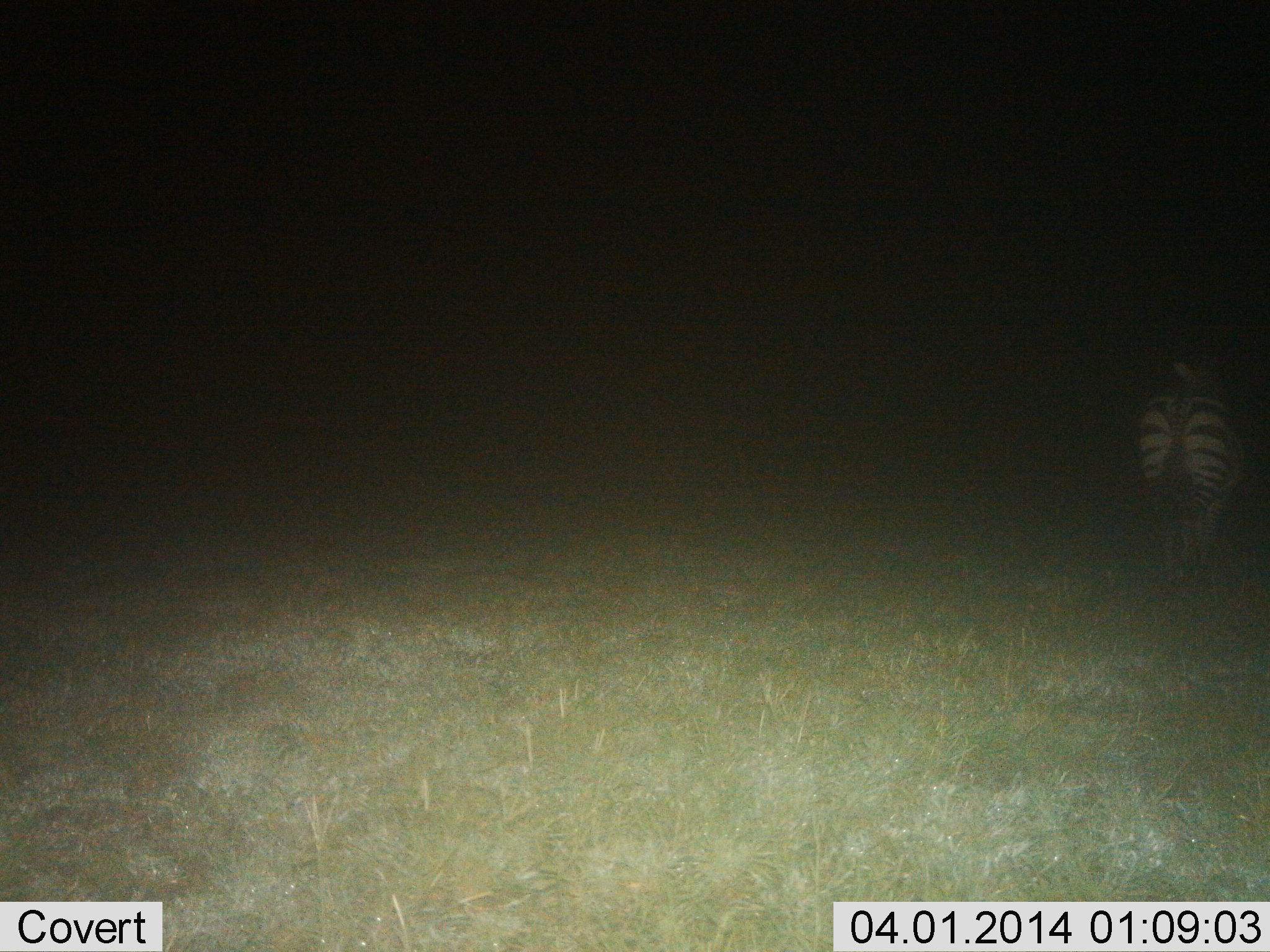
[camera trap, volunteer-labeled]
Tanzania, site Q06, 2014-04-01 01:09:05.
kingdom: Animalia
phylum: Chordata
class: Mammalia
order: Perissodactyla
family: Equidae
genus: Equus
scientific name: Equus quagga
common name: plains zebra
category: zebra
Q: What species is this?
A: Zebra (plains zebra) (Equus quagga).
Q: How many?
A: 1.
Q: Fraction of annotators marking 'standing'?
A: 74%.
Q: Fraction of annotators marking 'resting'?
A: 2%.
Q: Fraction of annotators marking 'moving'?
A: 23%.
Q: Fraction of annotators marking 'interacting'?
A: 0%.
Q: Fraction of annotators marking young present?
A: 0%.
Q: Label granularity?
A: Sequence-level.